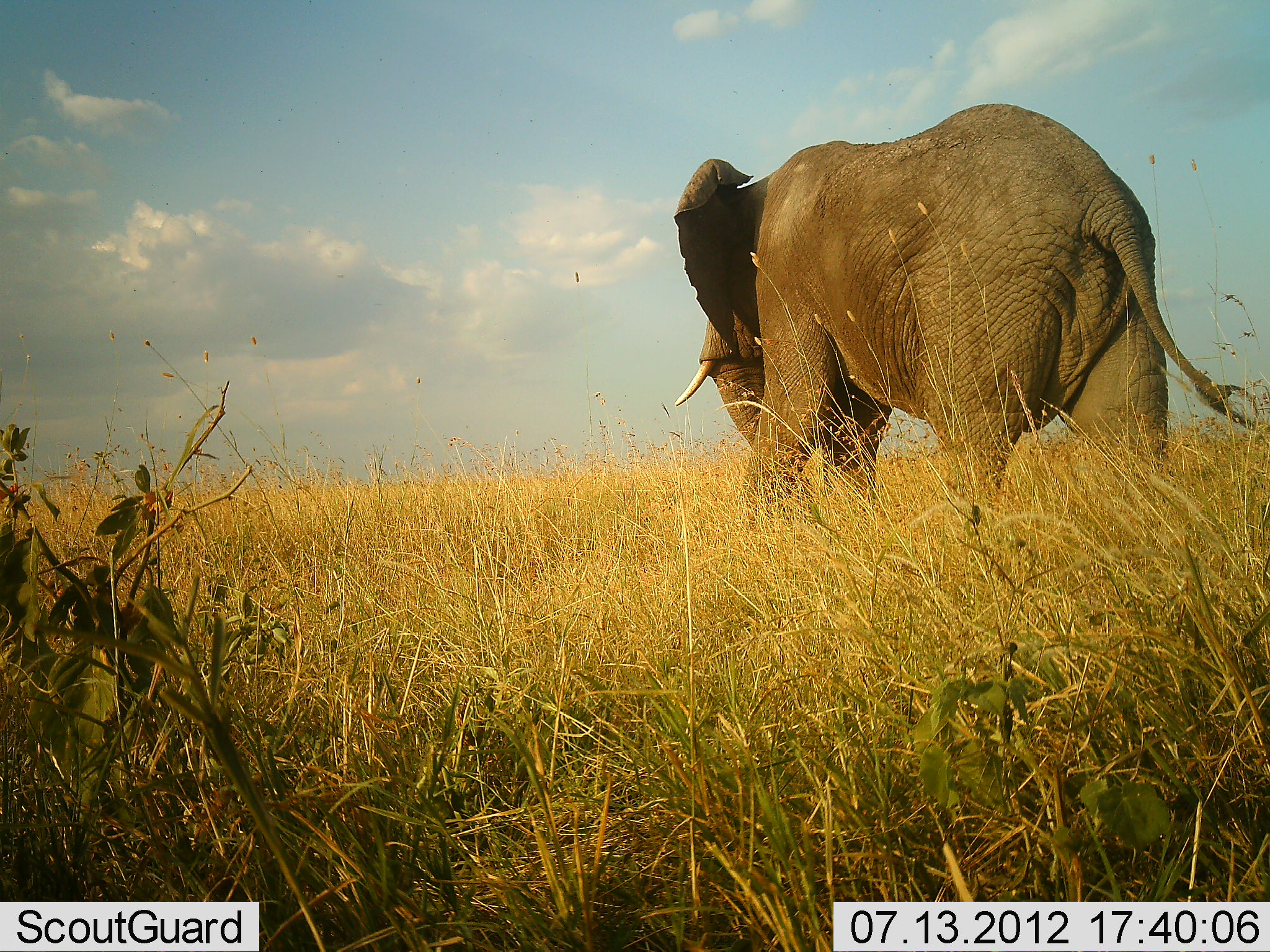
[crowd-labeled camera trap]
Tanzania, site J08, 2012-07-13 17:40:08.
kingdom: Animalia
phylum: Chordata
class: Mammalia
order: Proboscidea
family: Elephantidae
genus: Loxodonta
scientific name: Loxodonta africana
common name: african bush elephant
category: elephant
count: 1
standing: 30%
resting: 0%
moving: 70%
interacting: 0%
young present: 0%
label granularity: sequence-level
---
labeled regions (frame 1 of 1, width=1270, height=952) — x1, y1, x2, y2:
animal: 673, 103, 1270, 539